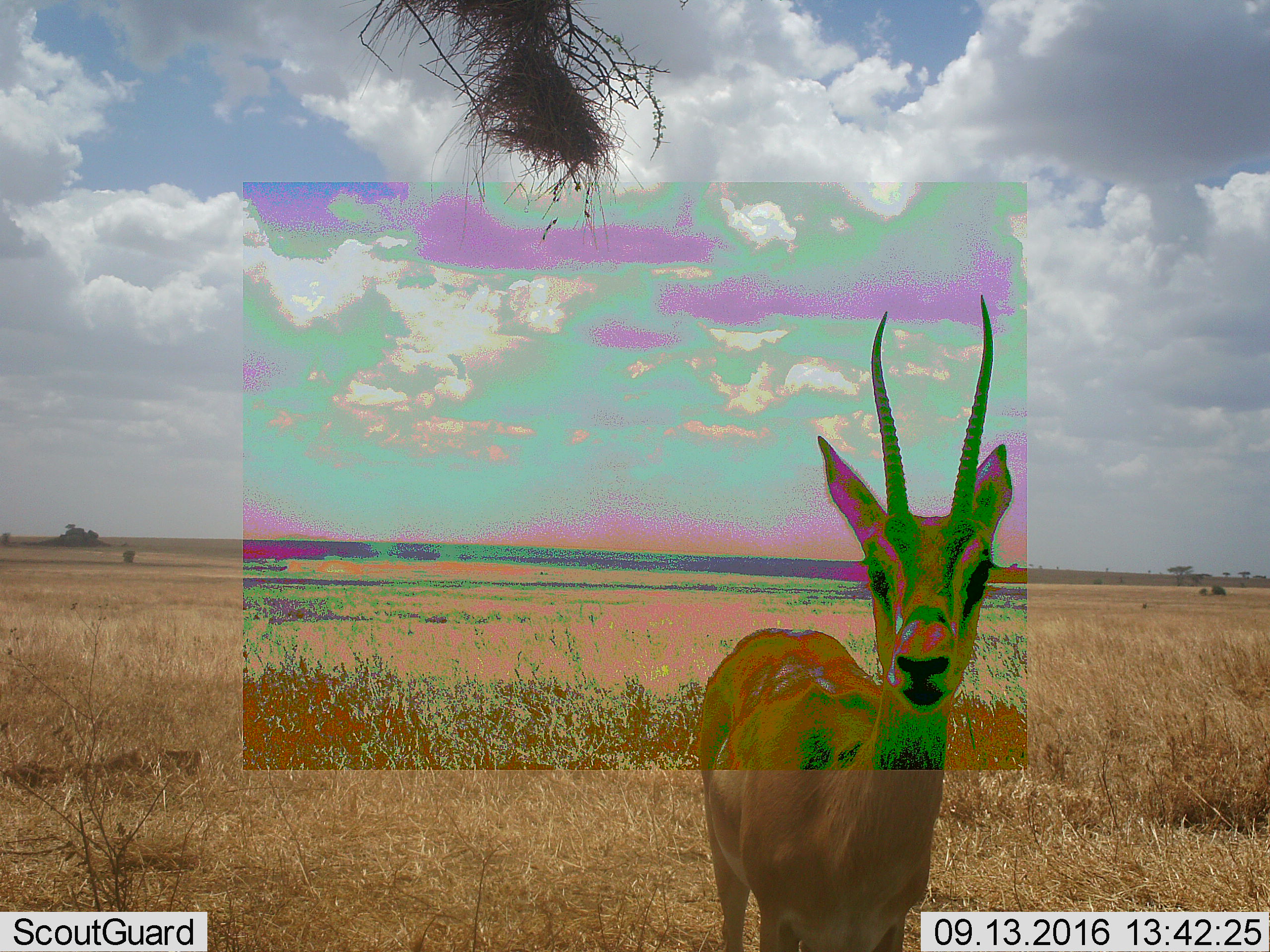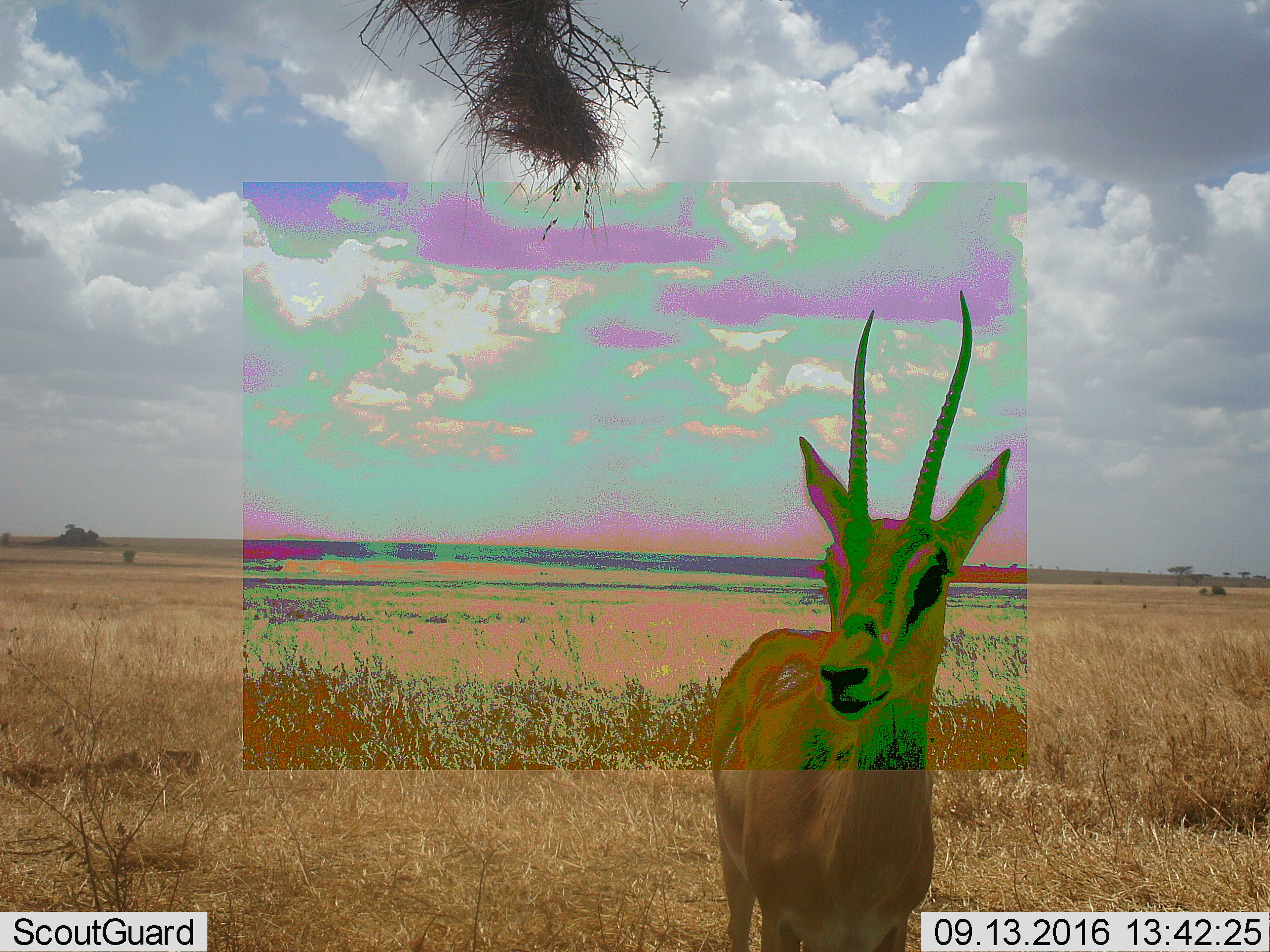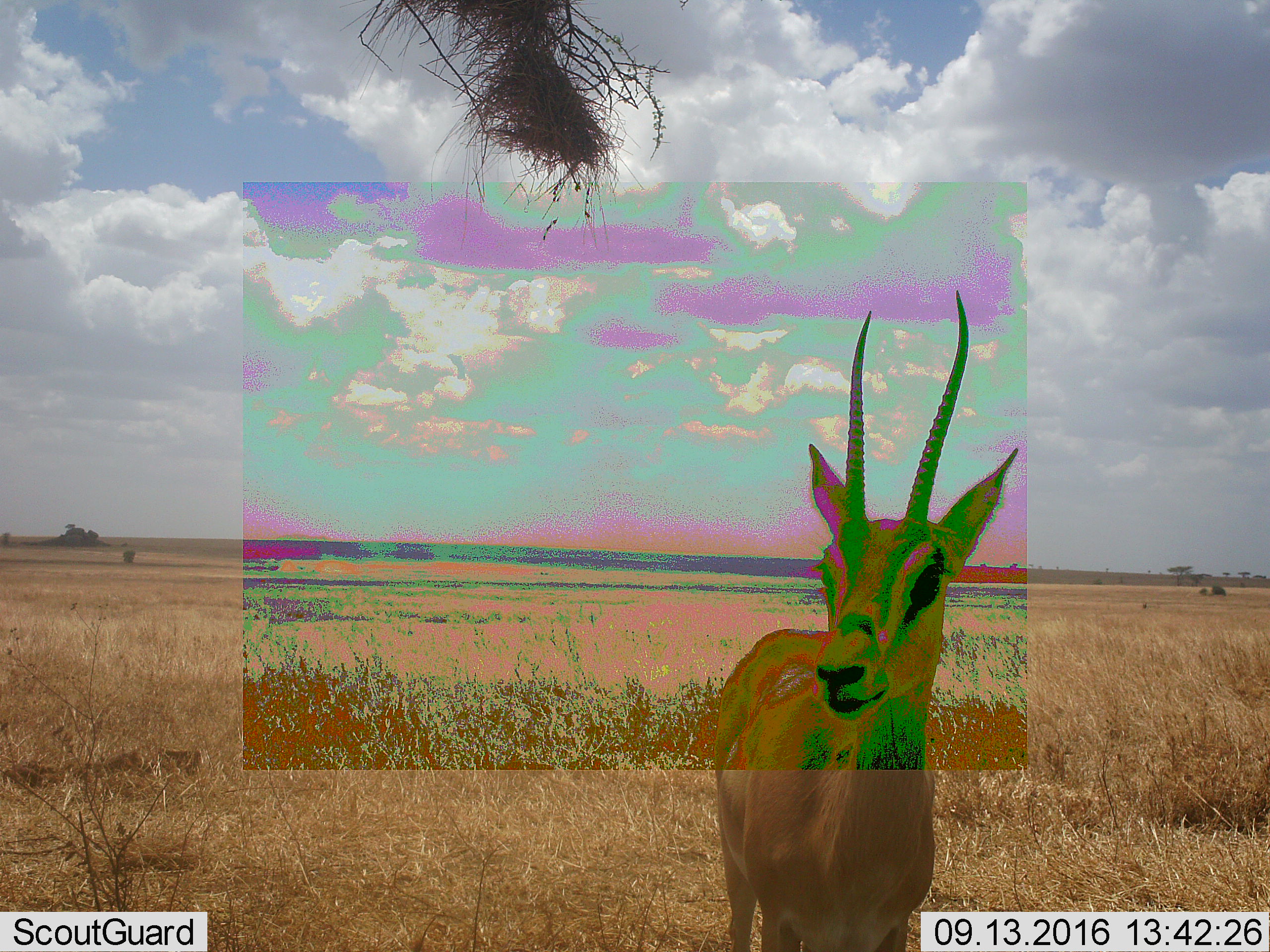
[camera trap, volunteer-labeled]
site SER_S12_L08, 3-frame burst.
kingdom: Animalia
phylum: Chordata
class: Mammalia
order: Artiodactyla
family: Bovidae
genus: Nanger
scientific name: Nanger granti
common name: grant's gazelle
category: gazellegrants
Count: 1.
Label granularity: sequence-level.